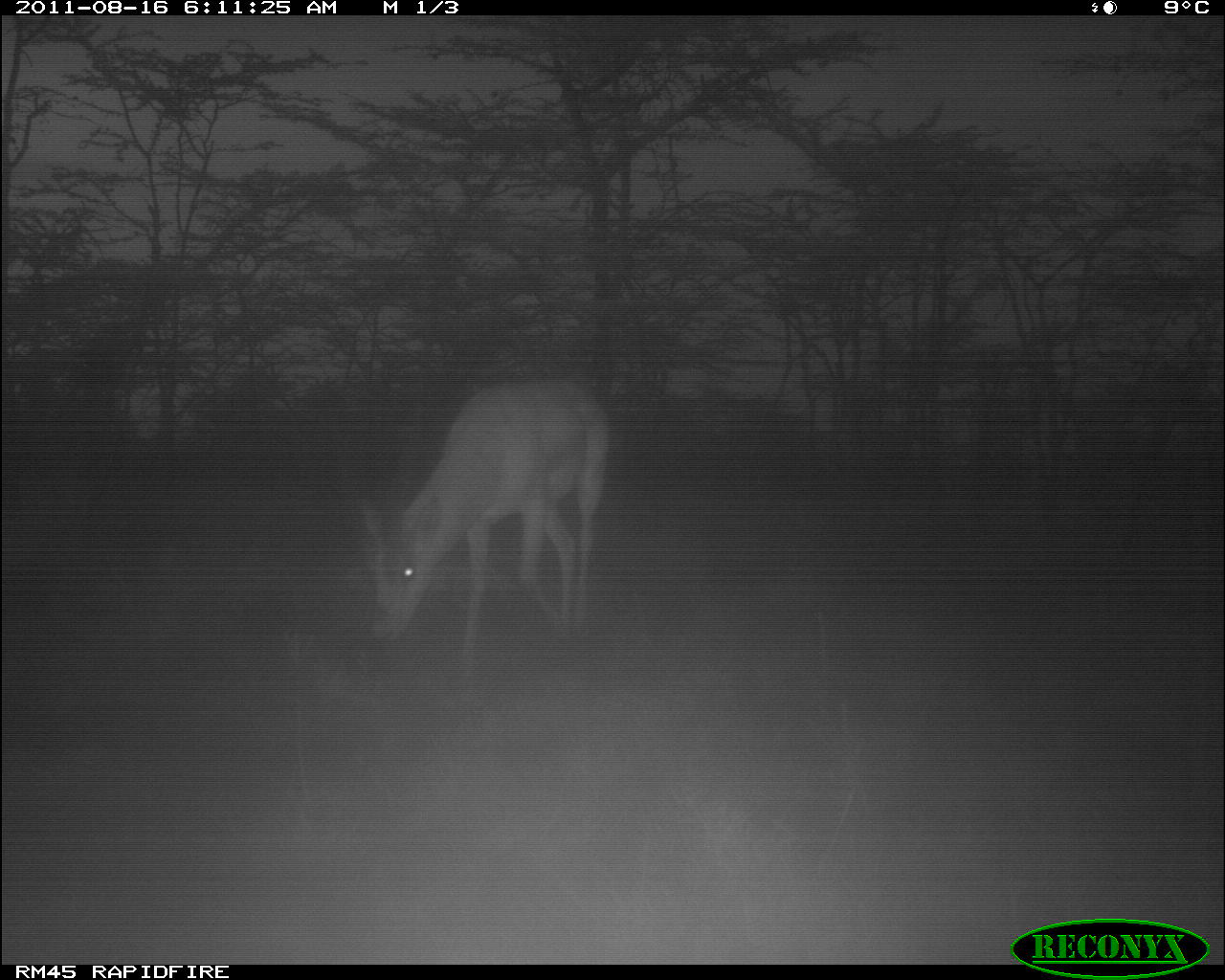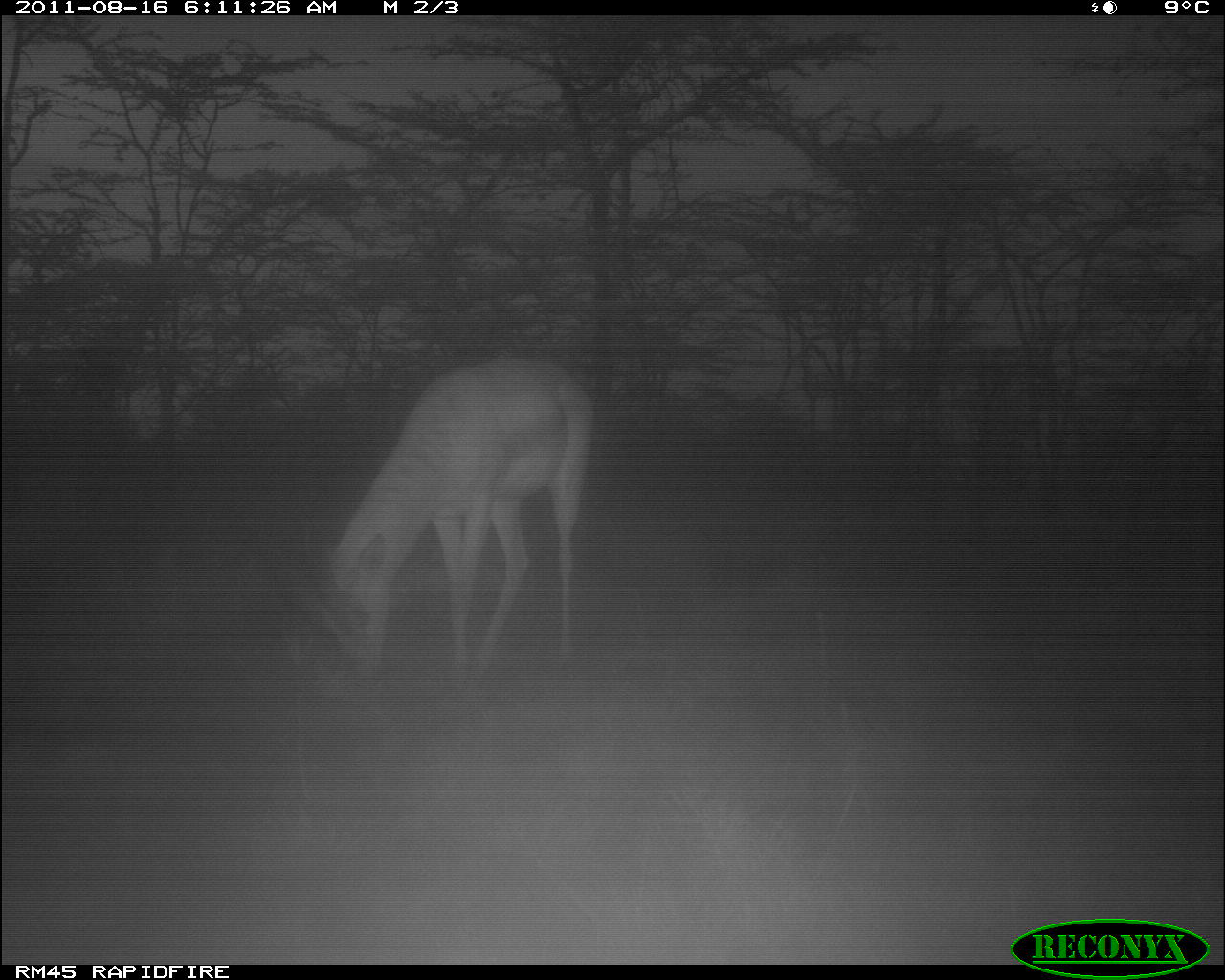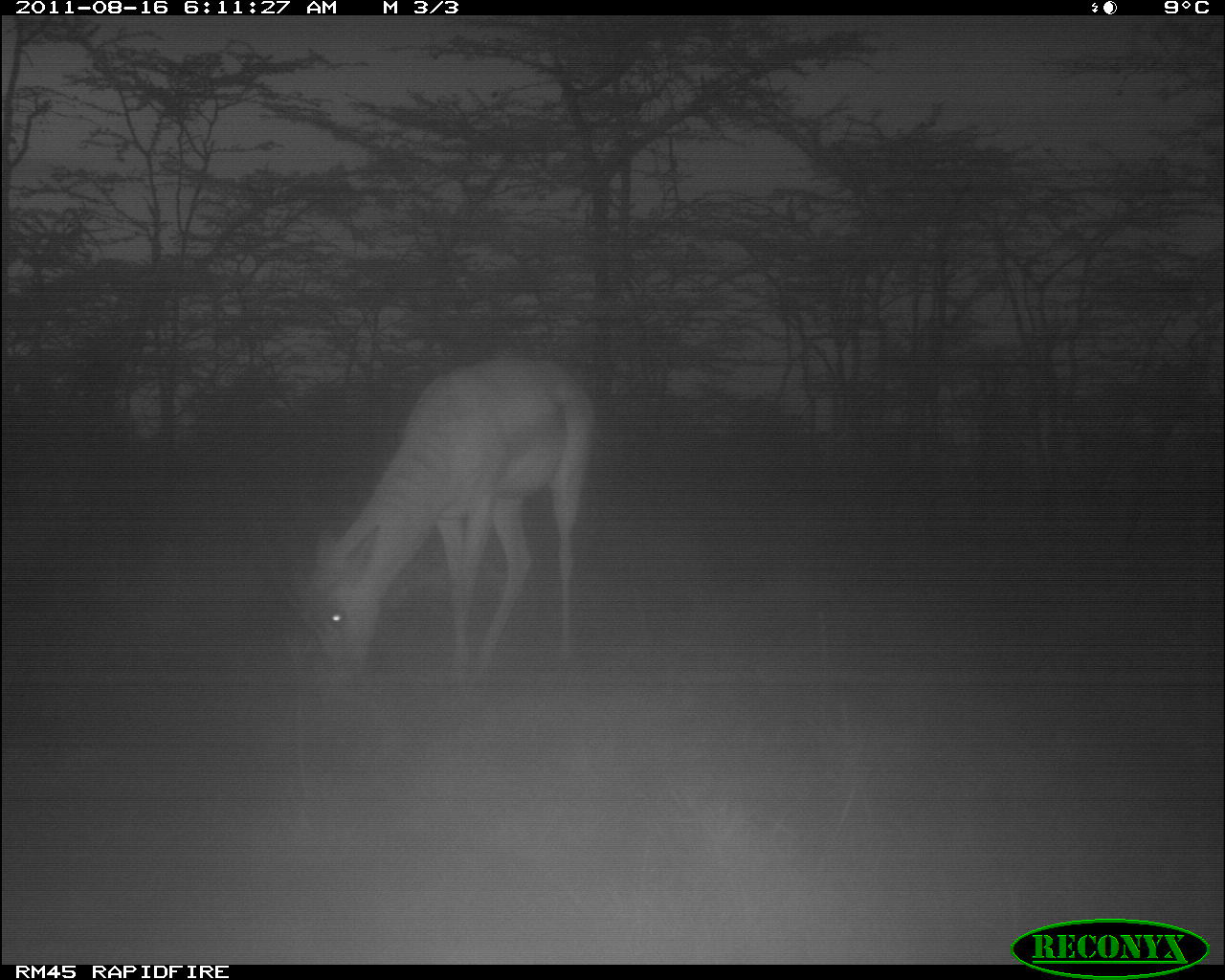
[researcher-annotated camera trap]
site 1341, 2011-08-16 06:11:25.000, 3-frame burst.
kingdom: Animalia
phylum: Chordata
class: Mammalia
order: Artiodactyla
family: Bovidae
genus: Nanger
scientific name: Nanger granti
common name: grant's gazelle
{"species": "Nanger granti (grant's gazelle)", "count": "1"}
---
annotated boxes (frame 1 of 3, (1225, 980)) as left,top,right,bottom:
nanger granti: 349,375,613,678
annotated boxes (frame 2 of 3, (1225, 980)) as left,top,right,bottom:
nanger granti: 295,355,600,714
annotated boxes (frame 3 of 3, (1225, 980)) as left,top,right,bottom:
nanger granti: 229,351,599,698